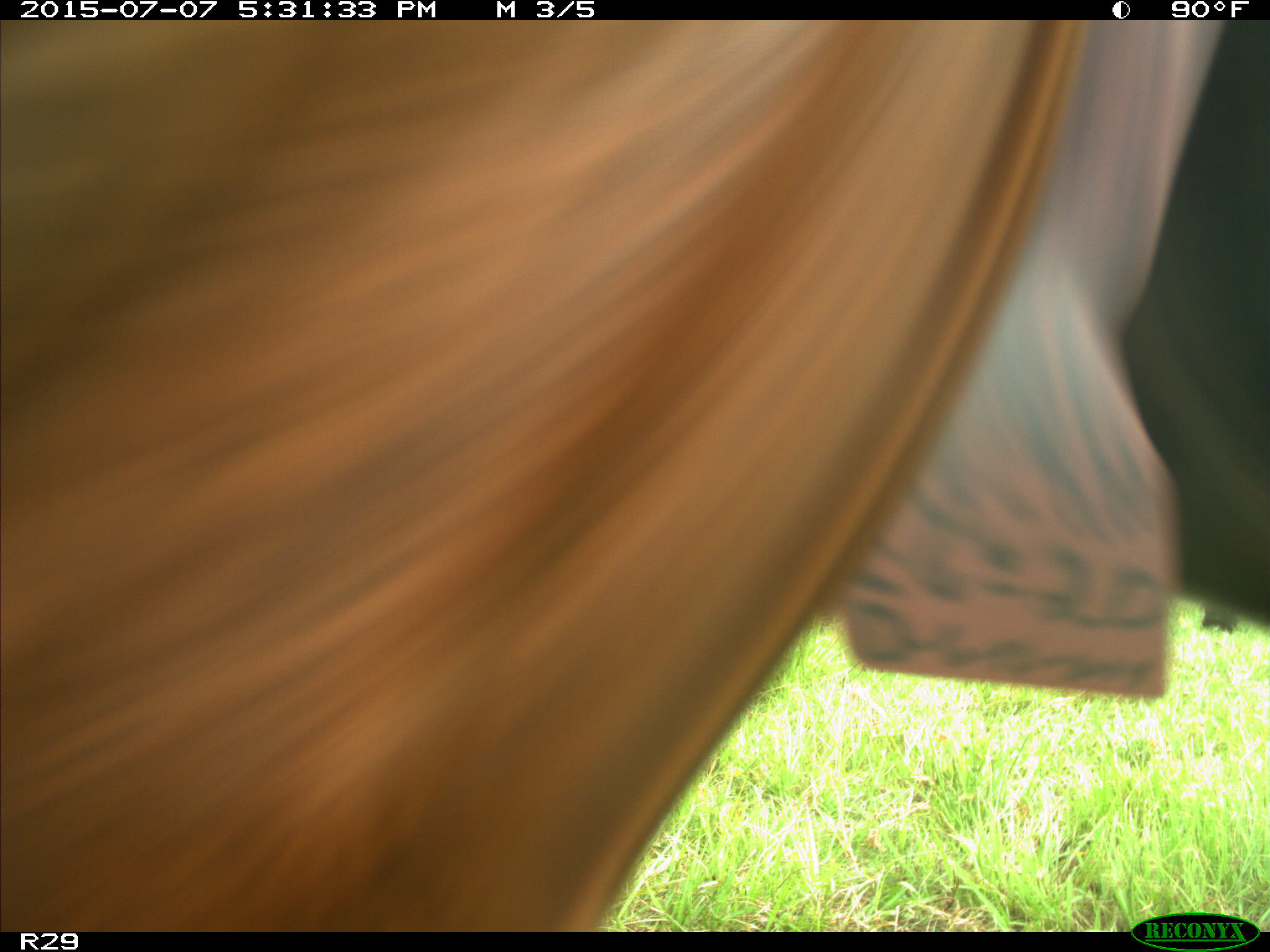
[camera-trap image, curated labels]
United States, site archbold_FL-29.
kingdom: Animalia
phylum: Chordata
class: Mammalia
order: Artiodactyla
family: Bovidae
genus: Bos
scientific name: Bos taurus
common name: domestic cow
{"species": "Bos taurus (domestic cow)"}